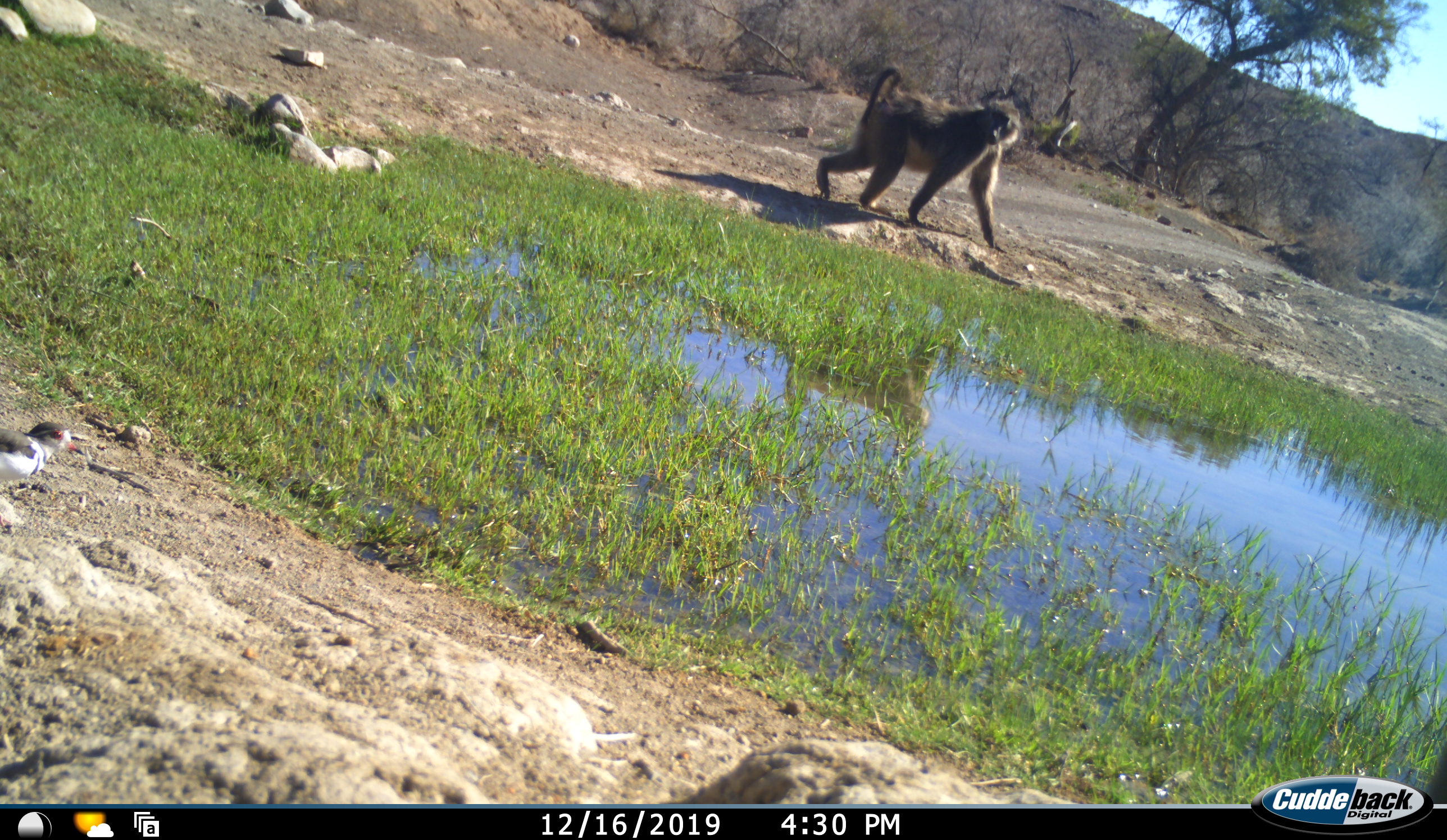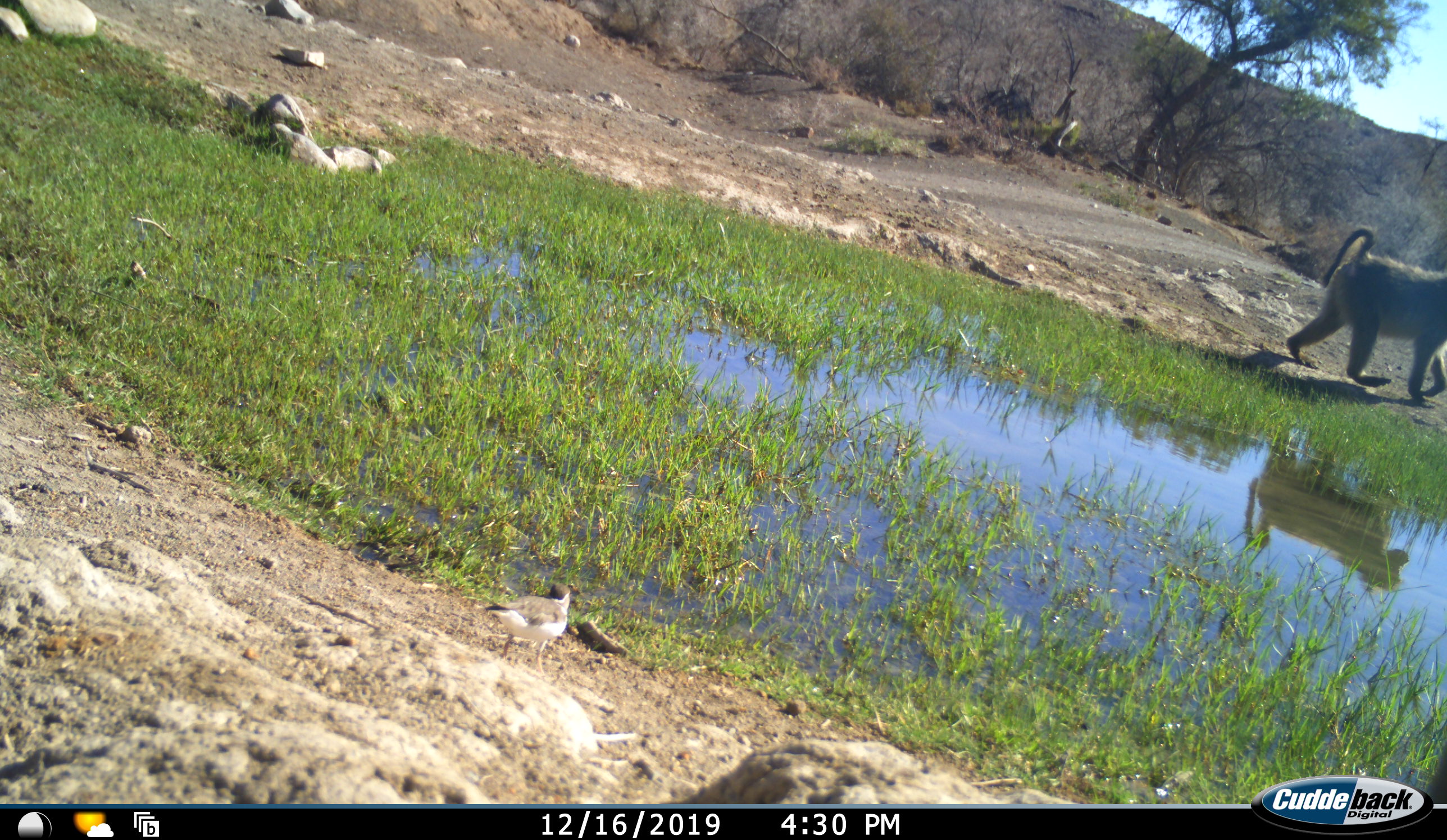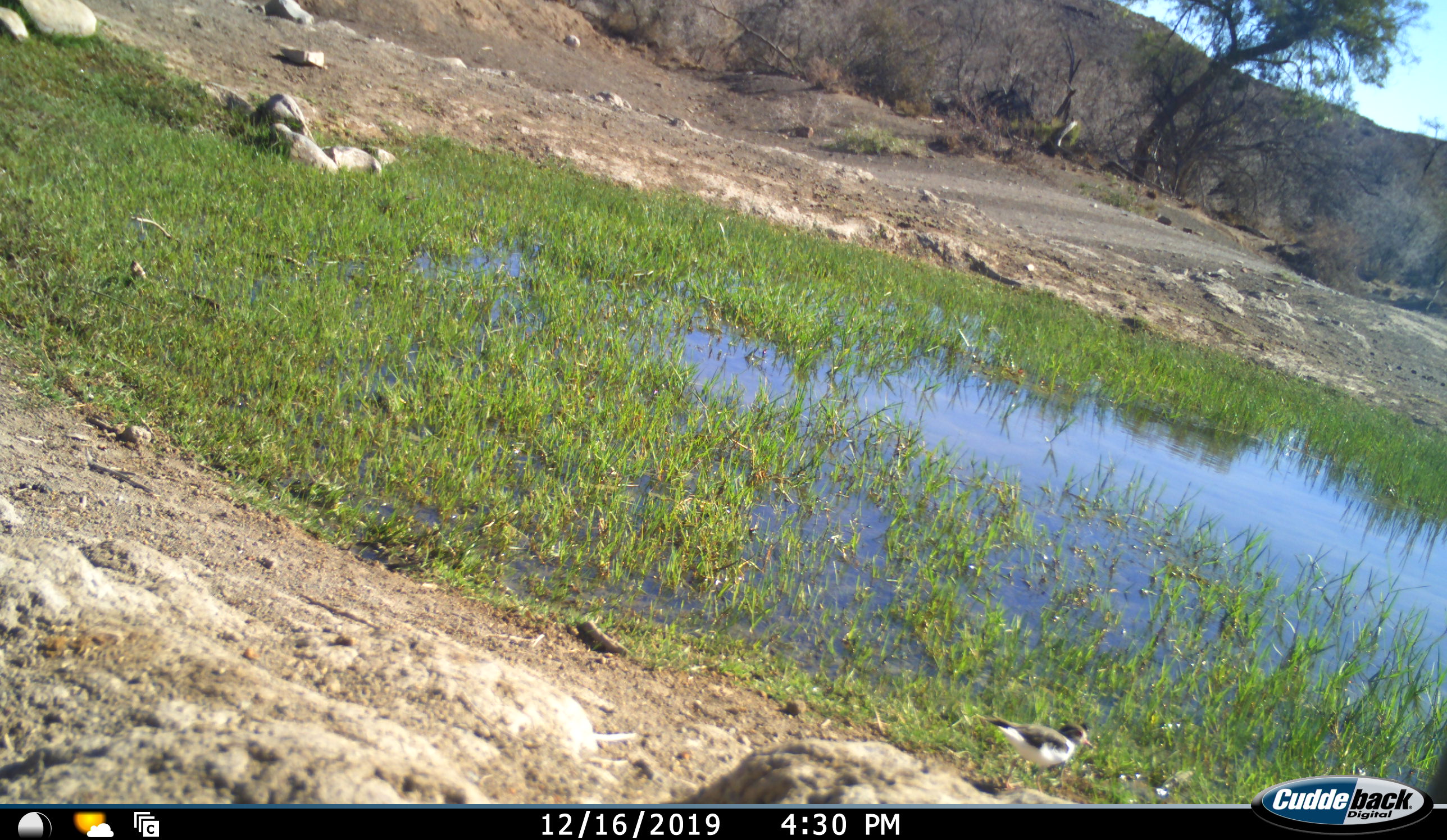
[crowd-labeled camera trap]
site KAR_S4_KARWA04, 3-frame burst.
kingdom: Animalia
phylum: Chordata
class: Mammalia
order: Primates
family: Cercopithecidae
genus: Papio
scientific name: Papio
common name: baboon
Baboon (Papio), count 1. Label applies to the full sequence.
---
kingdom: Animalia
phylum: Chordata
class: Aves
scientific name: Aves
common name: bird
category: birdother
Birdother (bird) (Aves), count 1. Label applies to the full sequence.